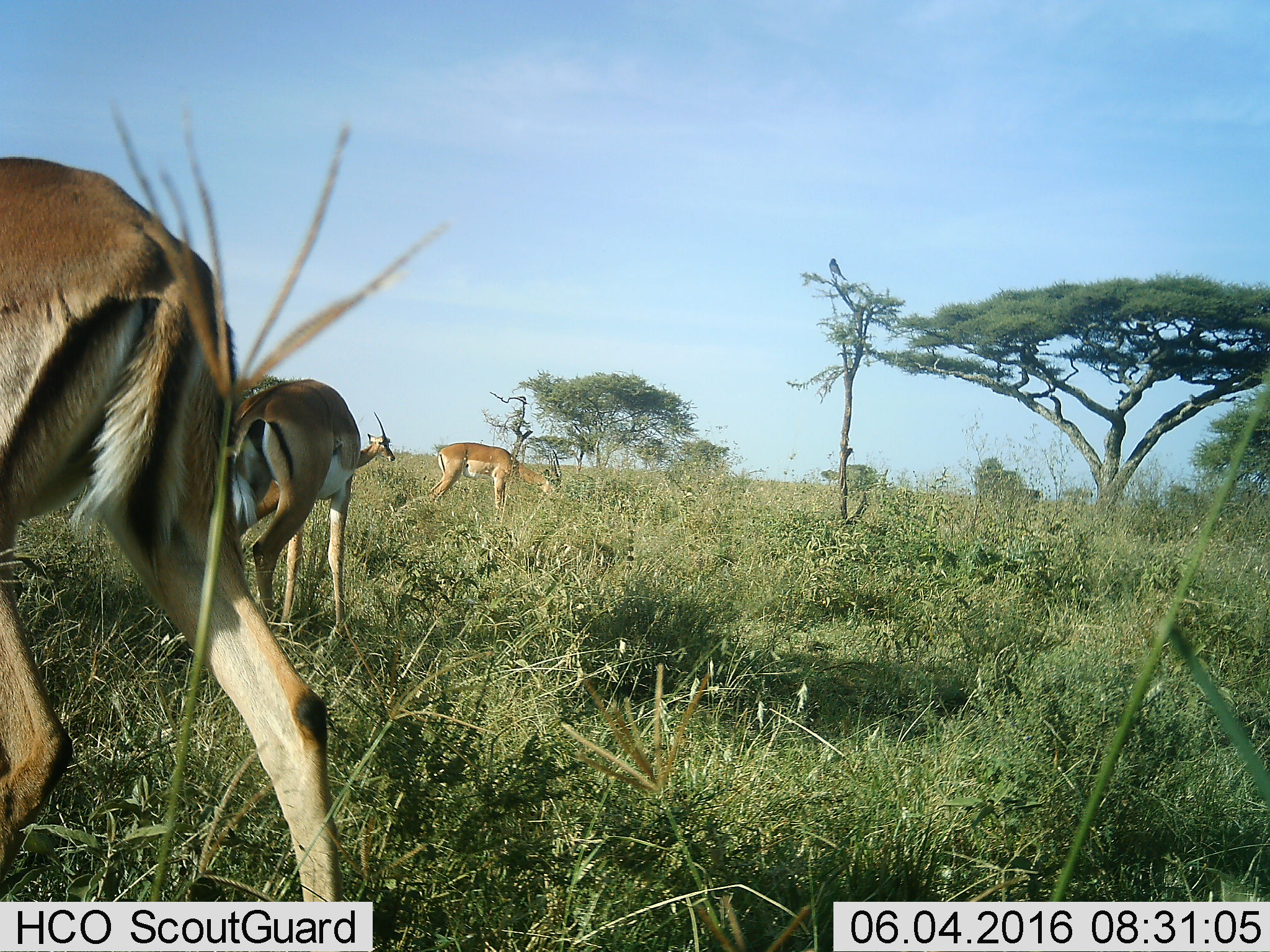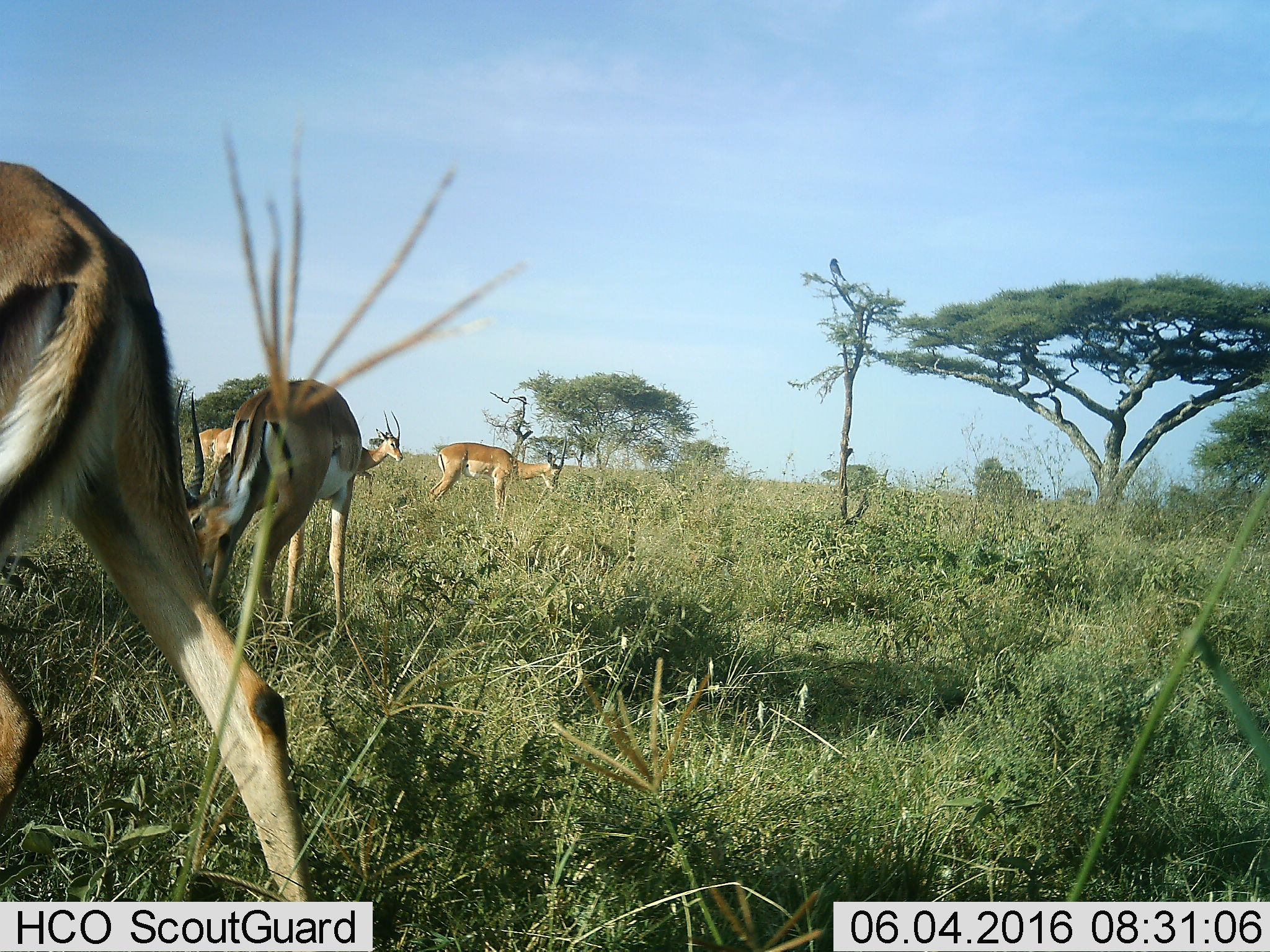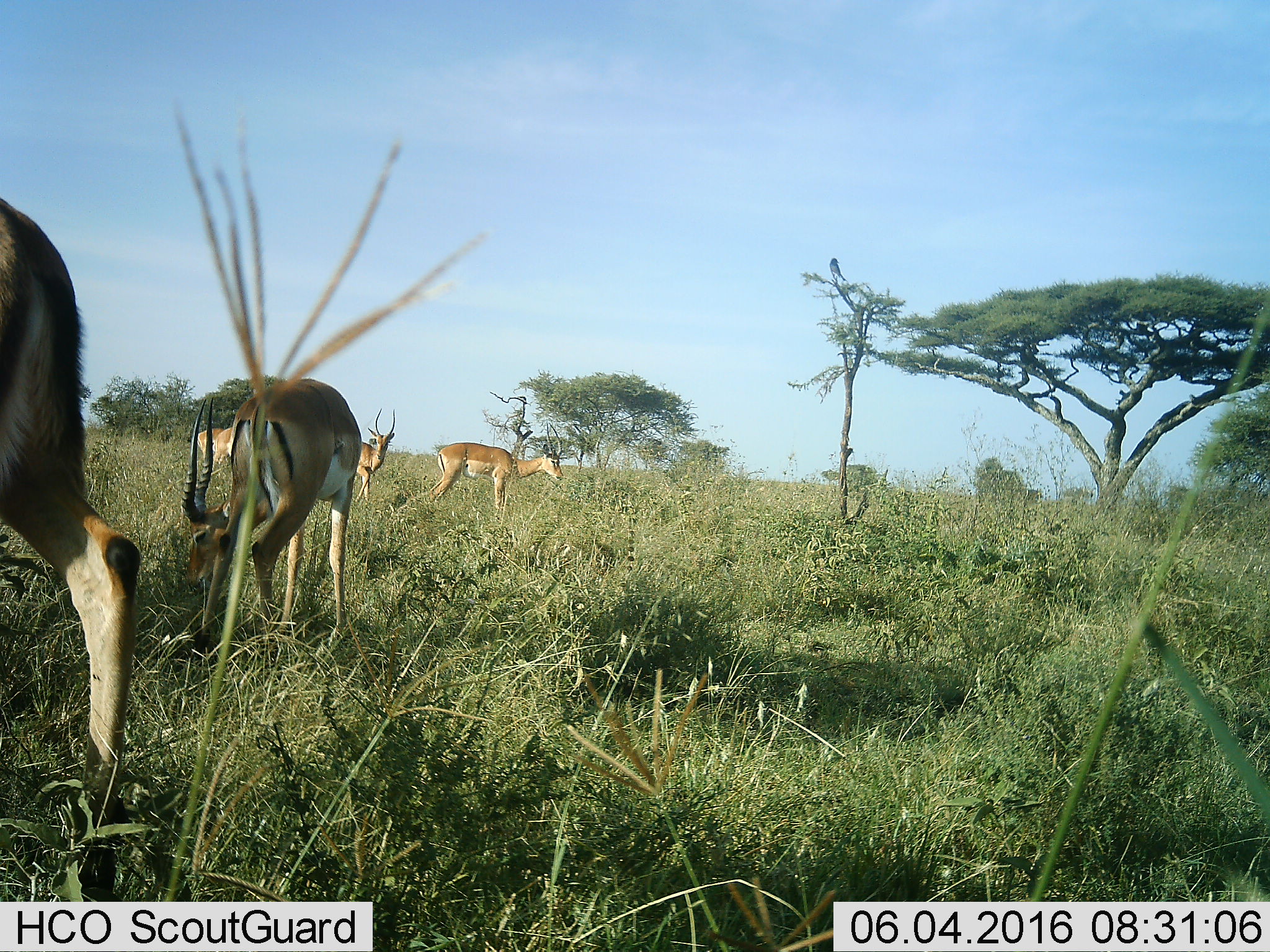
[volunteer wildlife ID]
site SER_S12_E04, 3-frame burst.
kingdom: Animalia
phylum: Chordata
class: Mammalia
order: Artiodactyla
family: Bovidae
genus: Eudorcas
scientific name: Eudorcas thomsonii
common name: thomson's gazelle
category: gazellethomsons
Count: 4.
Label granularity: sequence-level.